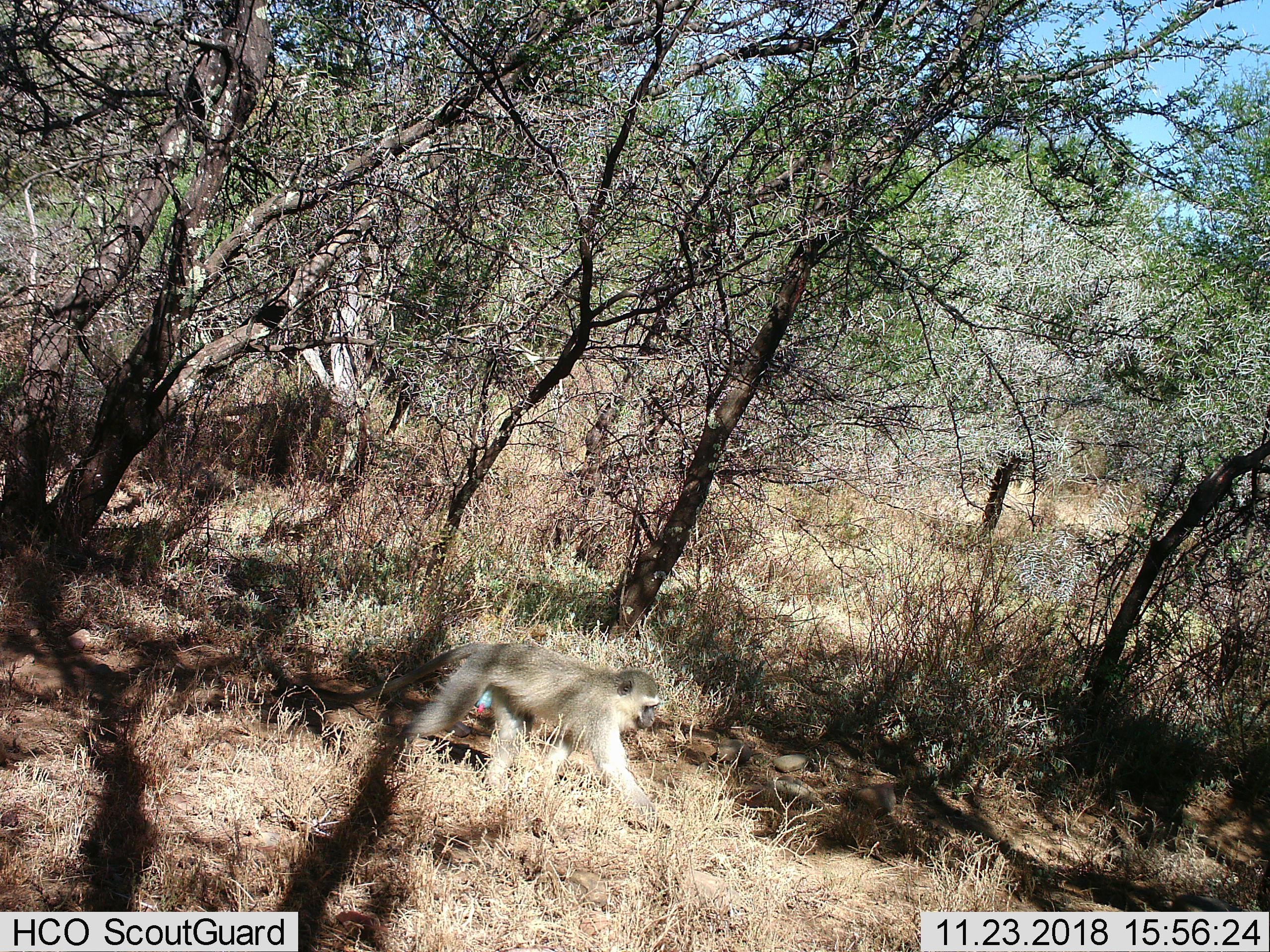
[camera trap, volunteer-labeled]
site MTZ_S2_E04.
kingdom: Animalia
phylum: Chordata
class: Mammalia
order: Primates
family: Cercopithecidae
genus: Chlorocebus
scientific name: Chlorocebus pygerythrus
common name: vervet monkey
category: monkeyvervet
Monkeyvervet (vervet monkey) (Chlorocebus pygerythrus), count 1. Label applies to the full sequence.